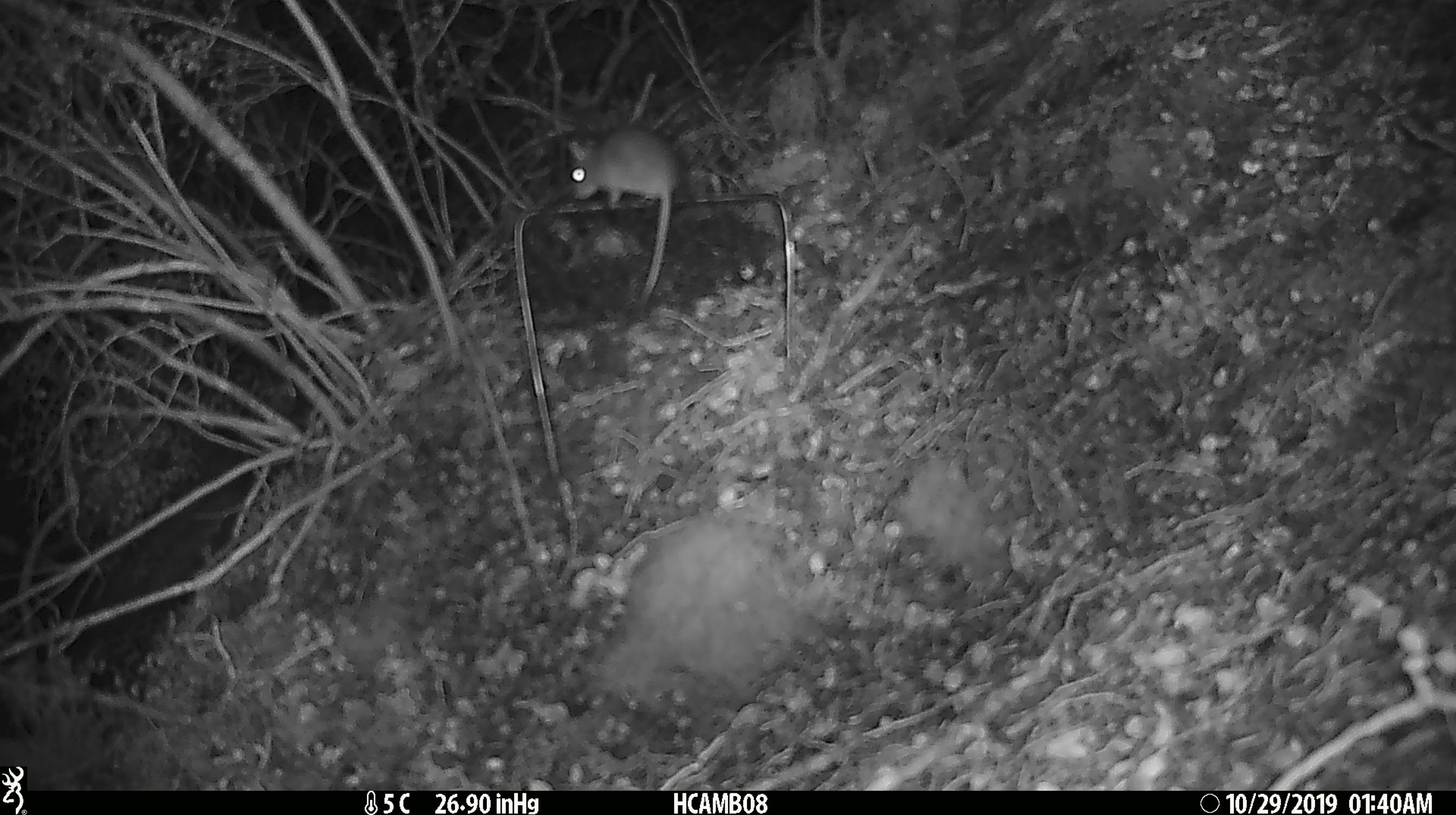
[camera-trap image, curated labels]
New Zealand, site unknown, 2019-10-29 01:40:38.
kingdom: Animalia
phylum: Chordata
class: Mammalia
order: Rodentia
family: Muridae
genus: Mus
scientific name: Mus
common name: mouse